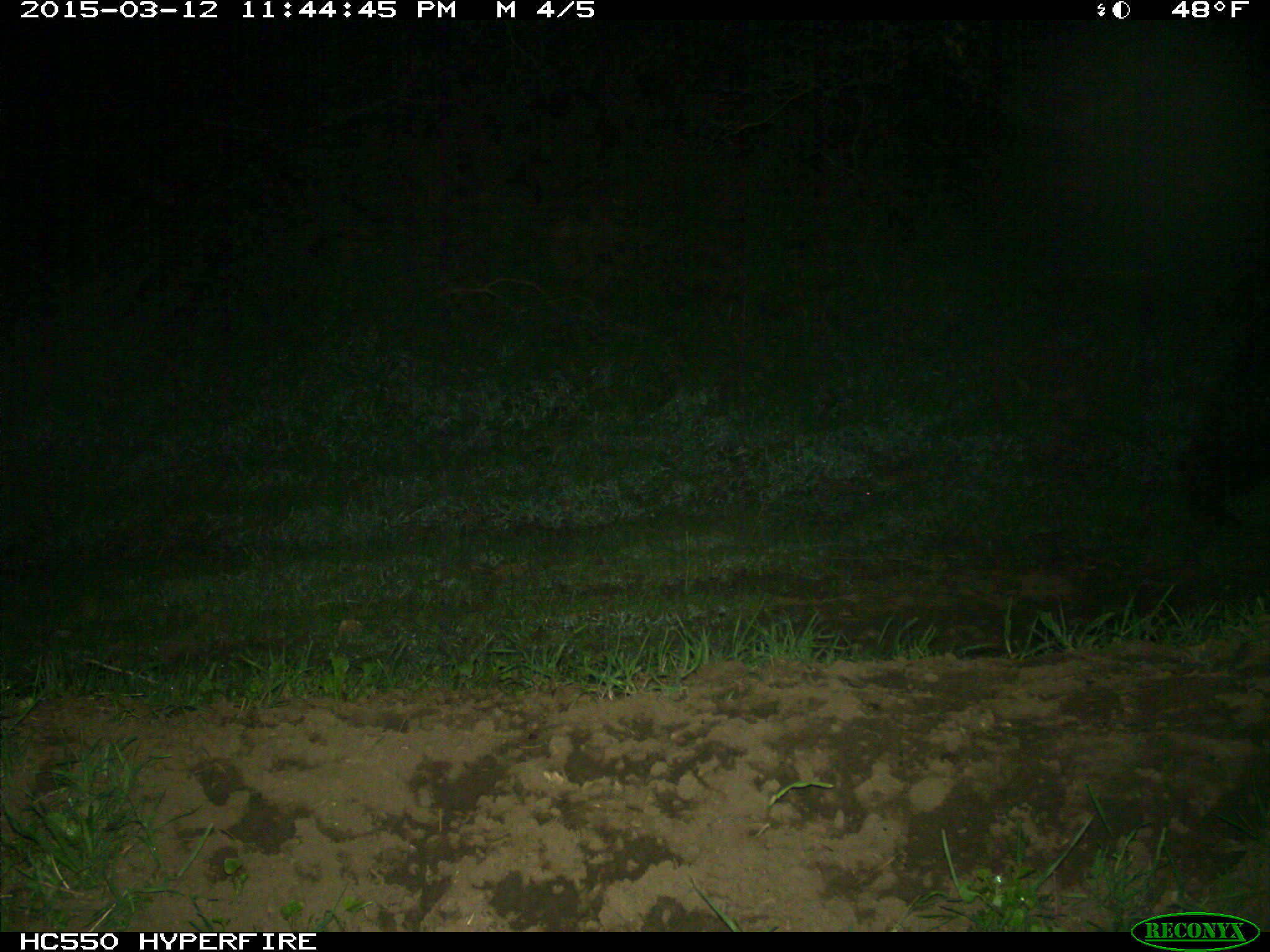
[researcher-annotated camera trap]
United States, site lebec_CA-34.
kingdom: Animalia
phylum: Chordata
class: Mammalia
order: Carnivora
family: Ursidae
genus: Ursus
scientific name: Ursus americanus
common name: american black bear